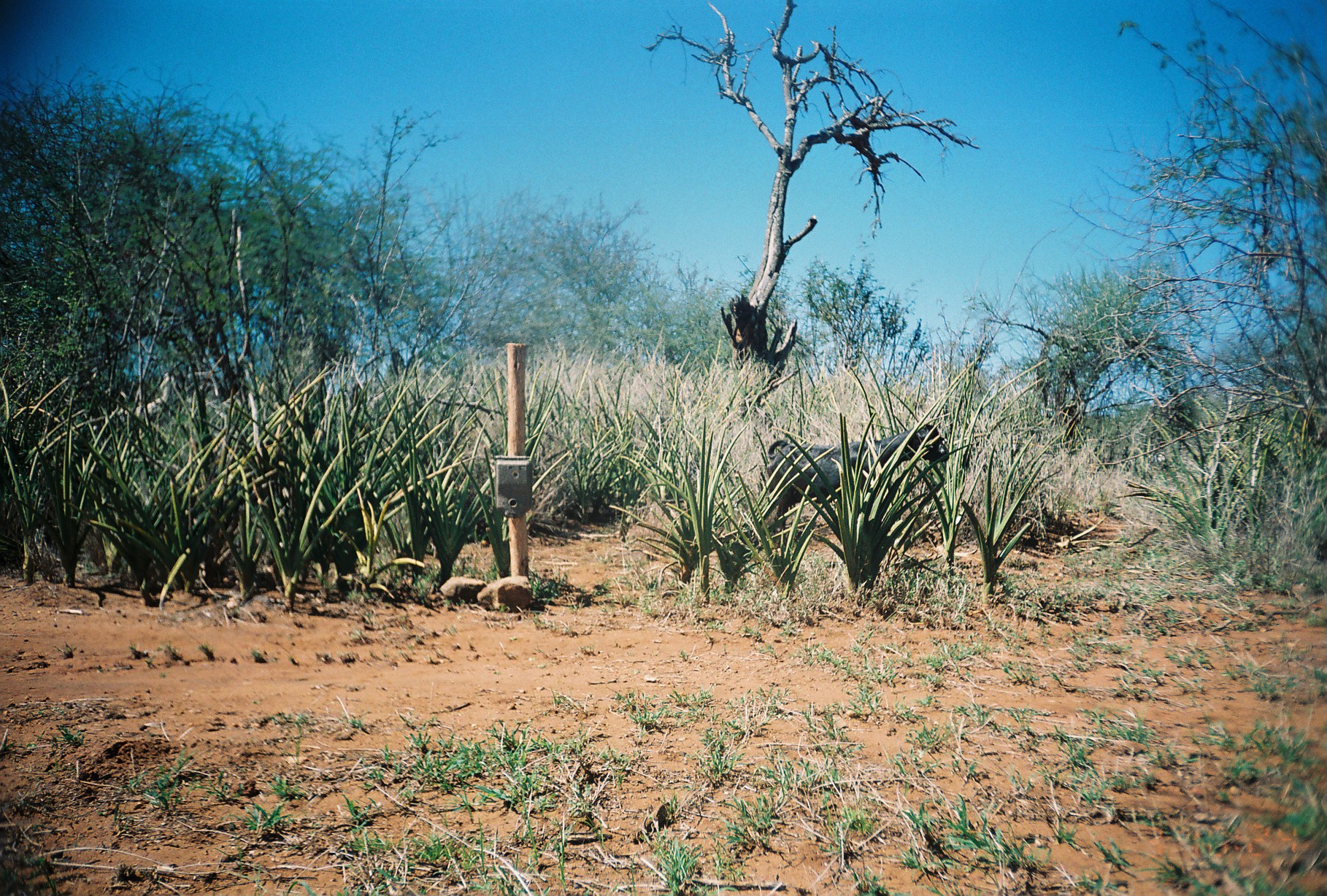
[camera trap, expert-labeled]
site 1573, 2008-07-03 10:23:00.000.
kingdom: Animalia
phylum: Chordata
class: Mammalia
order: Artiodactyla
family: Bovidae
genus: Capra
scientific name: Capra aegagrus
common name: wild goat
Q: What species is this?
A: Capra aegagrus (wild goat).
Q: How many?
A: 1.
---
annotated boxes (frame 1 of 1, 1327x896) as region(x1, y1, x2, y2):
capra aegagrus: region(765, 423, 949, 544)